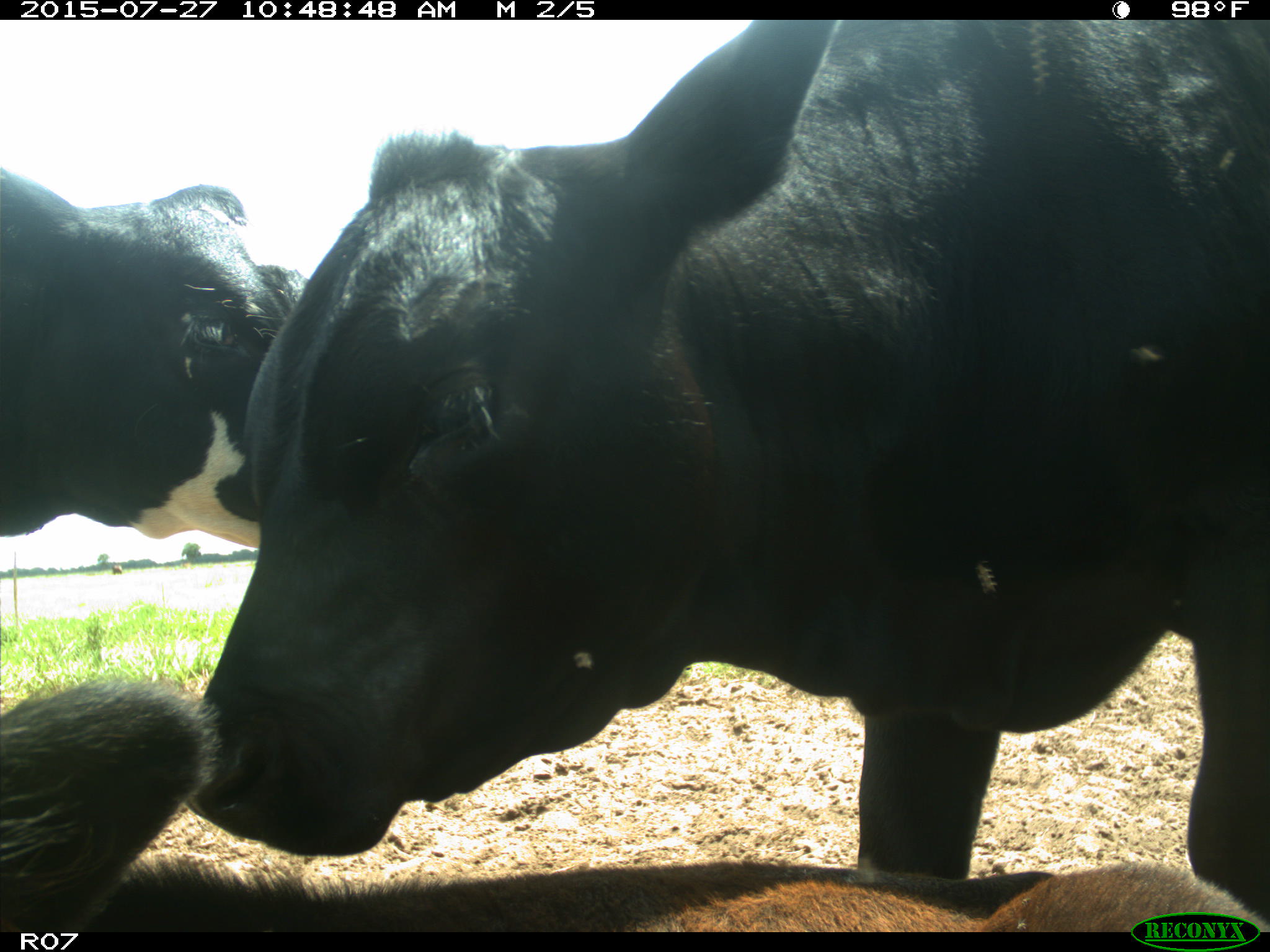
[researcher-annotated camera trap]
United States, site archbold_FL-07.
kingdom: Animalia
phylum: Chordata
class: Mammalia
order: Artiodactyla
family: Bovidae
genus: Bos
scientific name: Bos taurus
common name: domestic cow